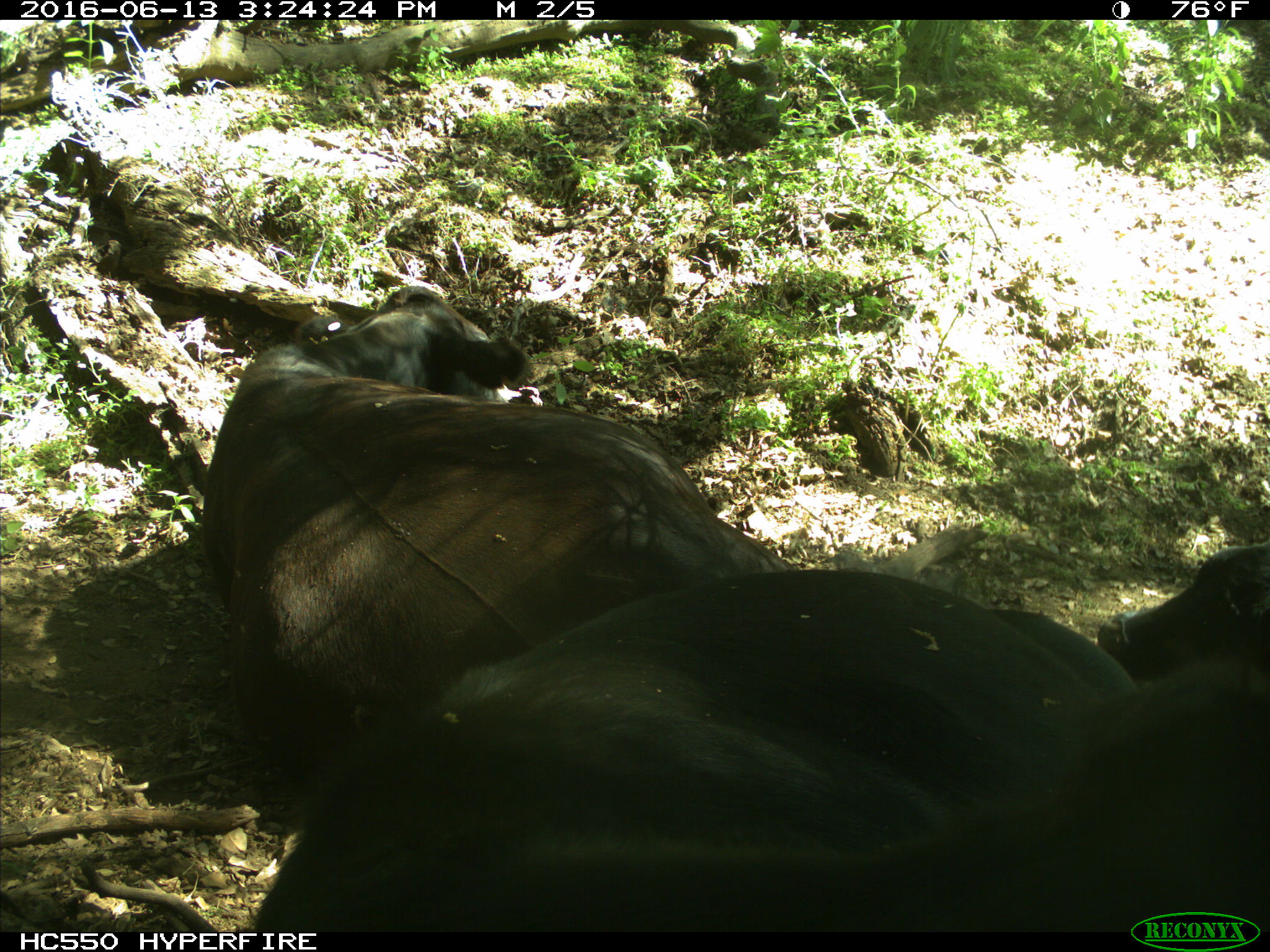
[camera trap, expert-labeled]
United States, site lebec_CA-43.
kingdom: Animalia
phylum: Chordata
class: Mammalia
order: Artiodactyla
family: Bovidae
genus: Bos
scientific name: Bos taurus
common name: domestic cow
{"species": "Bos taurus (domestic cow)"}